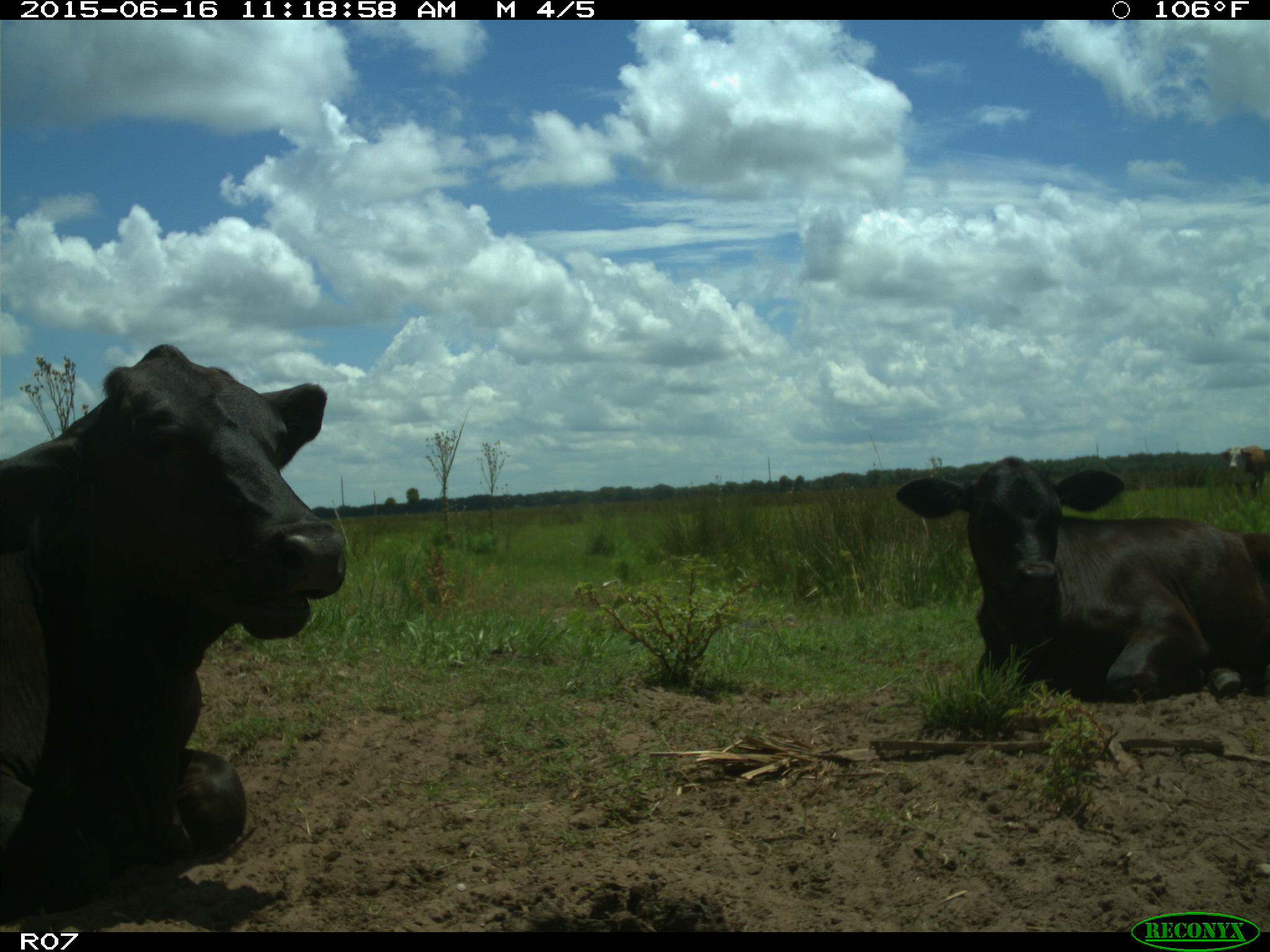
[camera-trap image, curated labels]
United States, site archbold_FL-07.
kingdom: Animalia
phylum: Chordata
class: Mammalia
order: Artiodactyla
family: Bovidae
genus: Bos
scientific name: Bos taurus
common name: domestic cow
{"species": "Bos taurus (domestic cow)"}